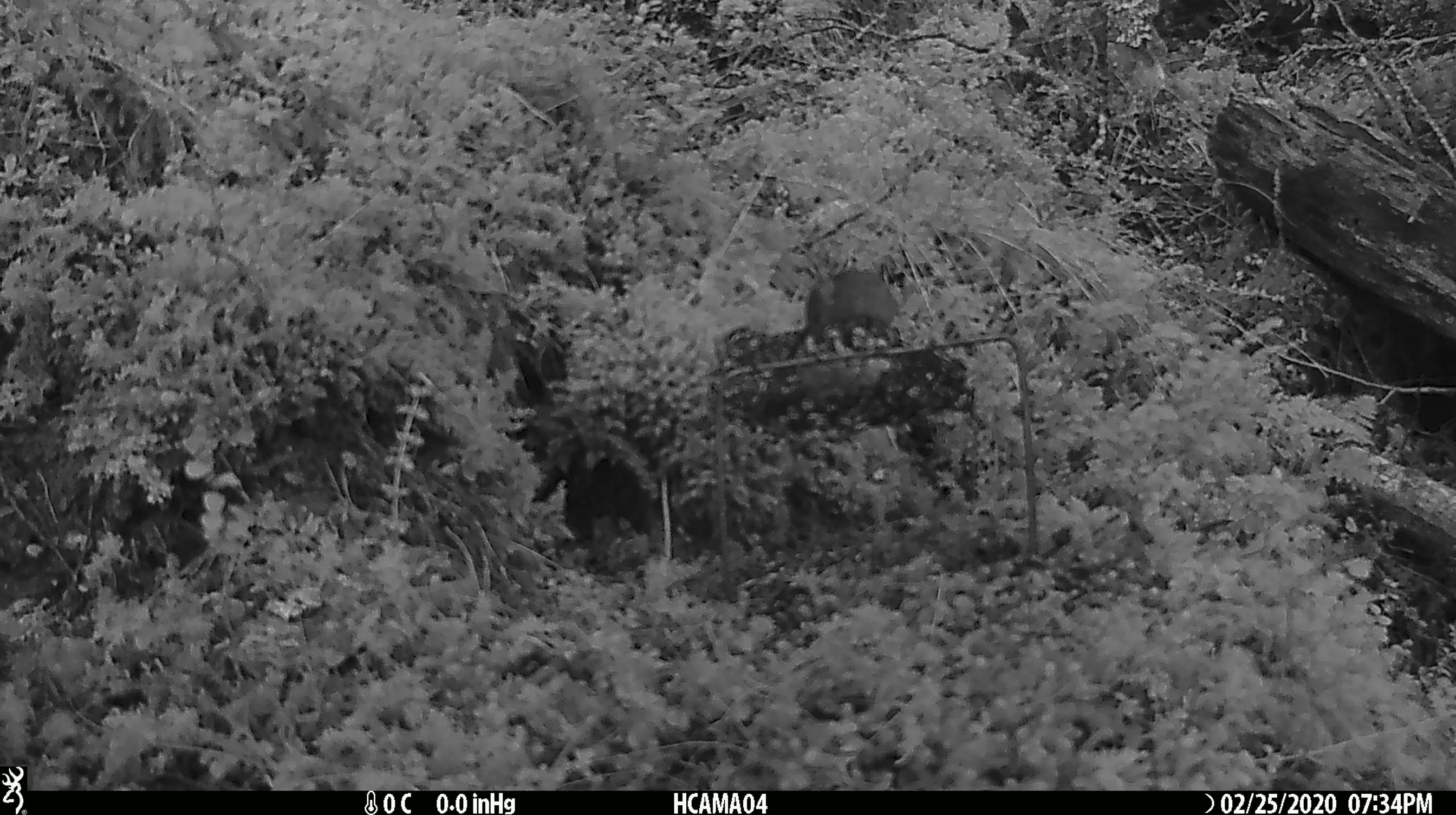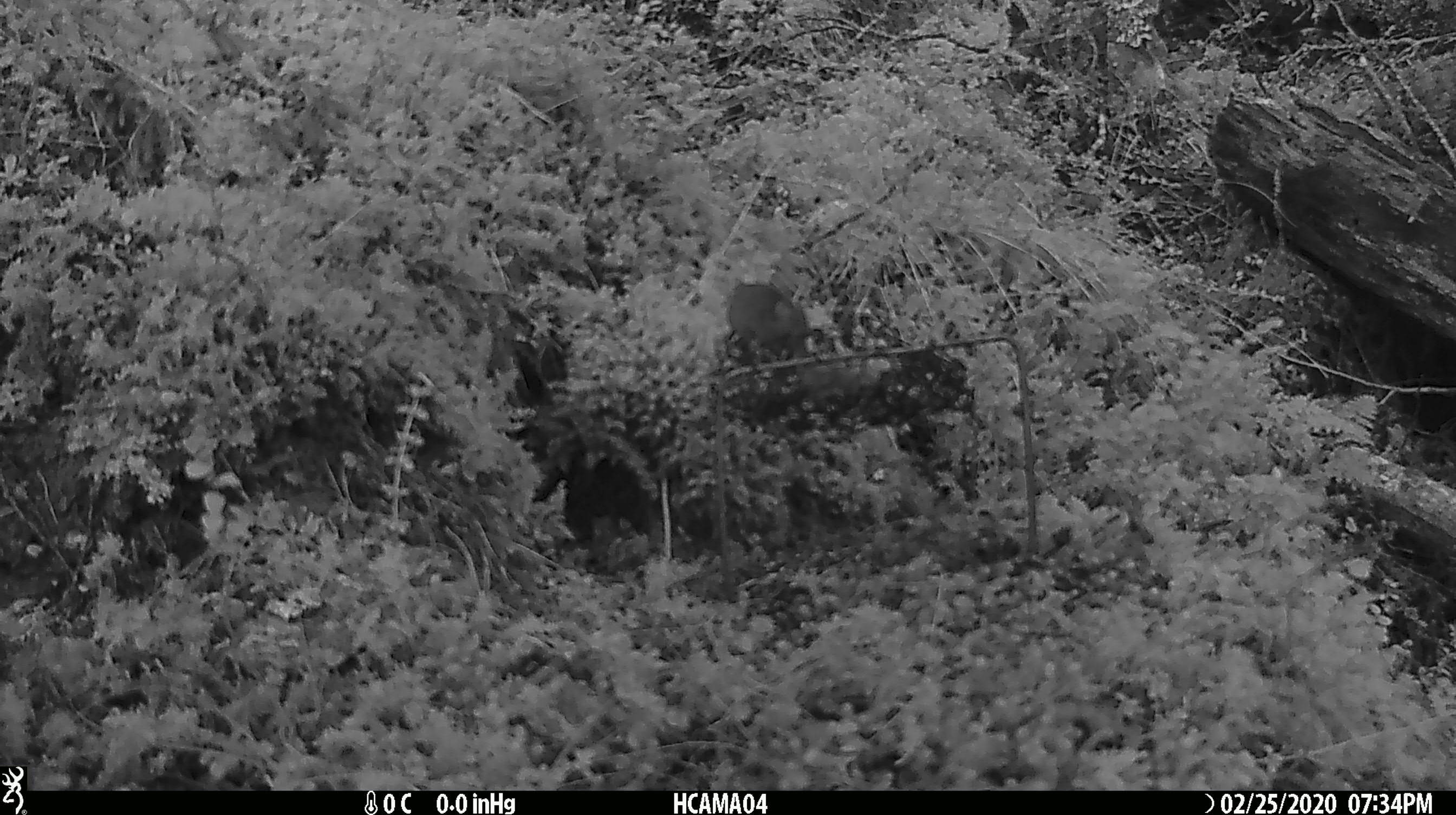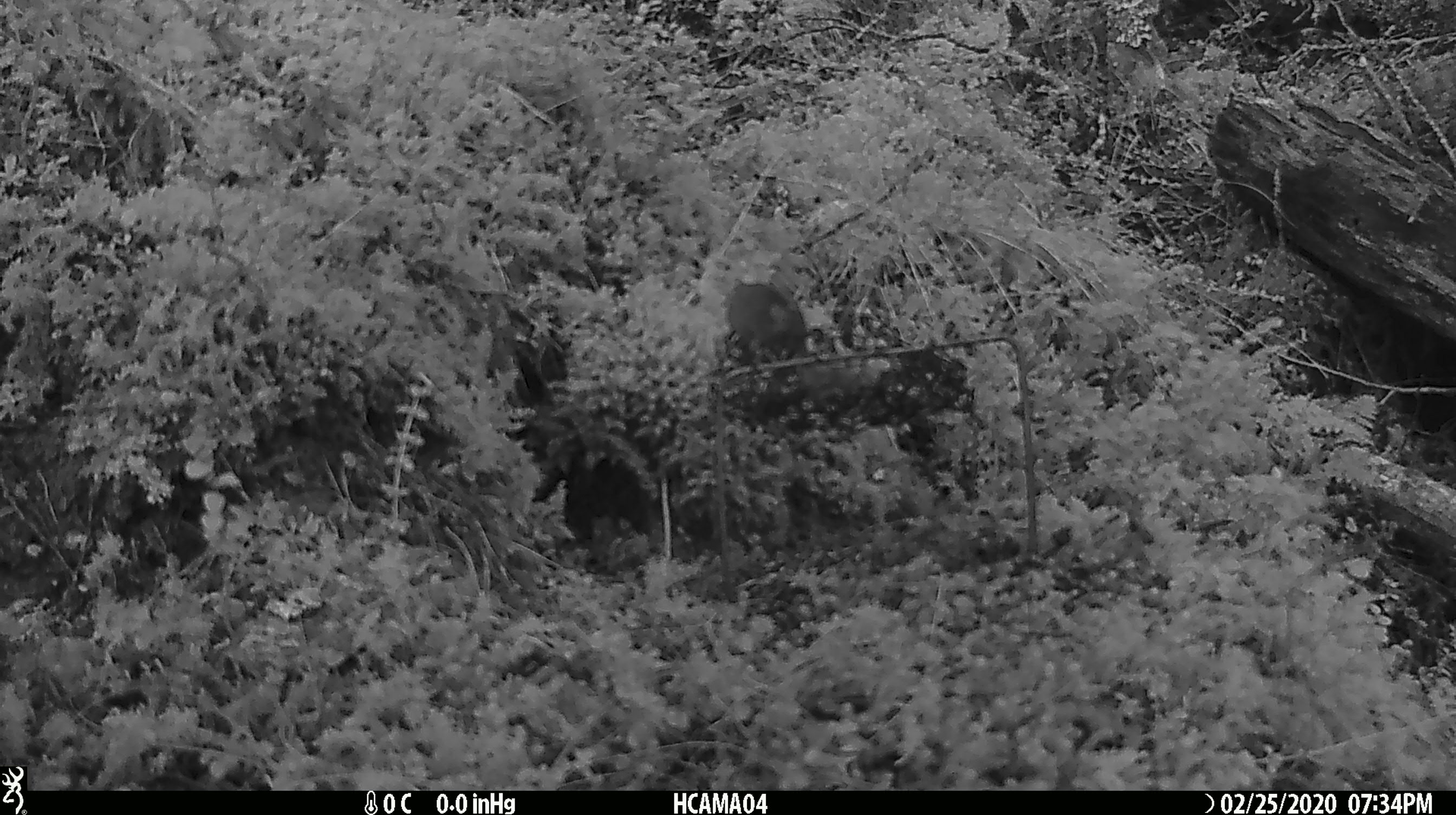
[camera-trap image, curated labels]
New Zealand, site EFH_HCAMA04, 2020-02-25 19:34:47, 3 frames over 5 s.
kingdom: Animalia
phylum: Chordata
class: Mammalia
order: Rodentia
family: Muridae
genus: Mus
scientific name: Mus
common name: mouse